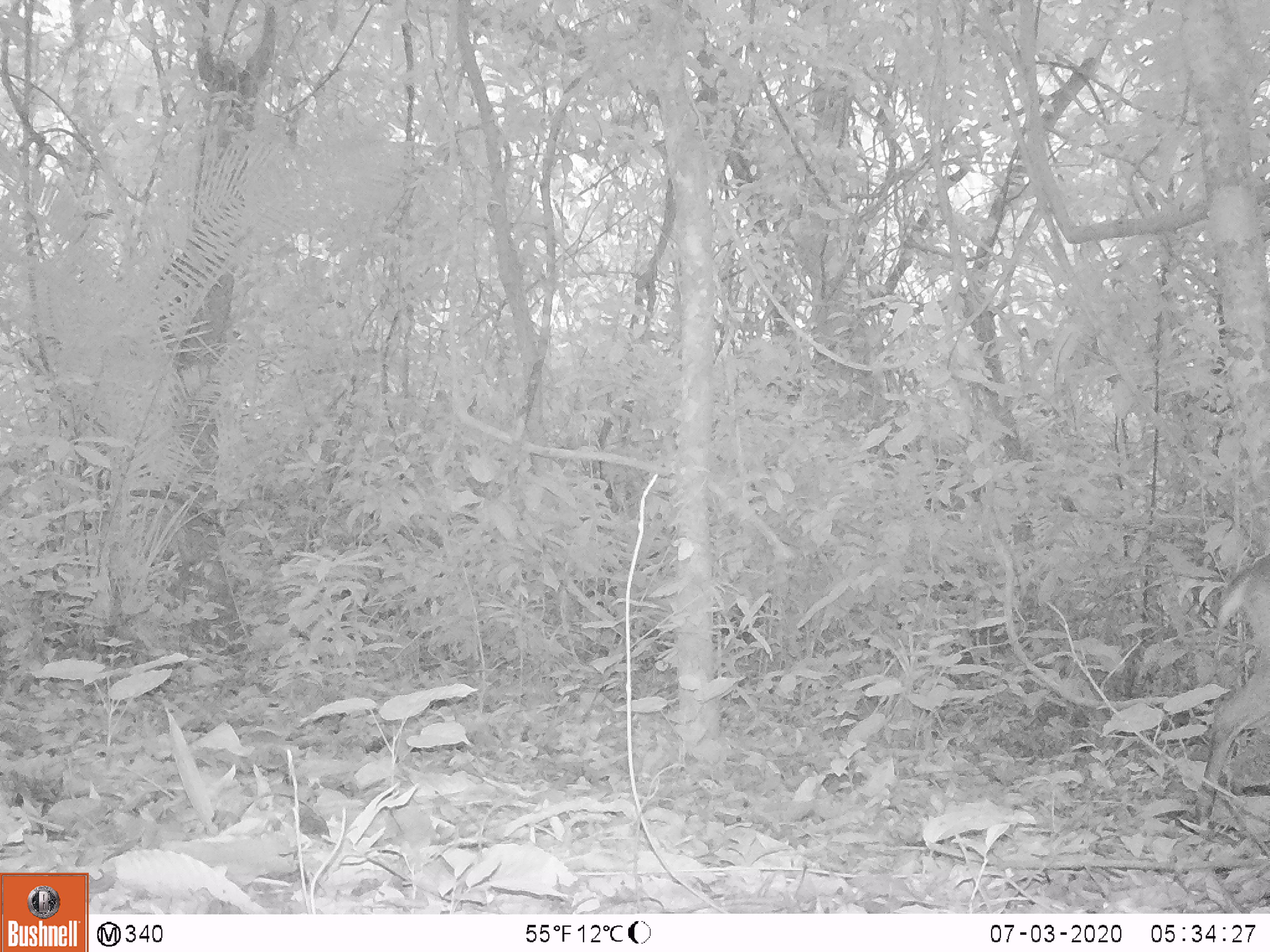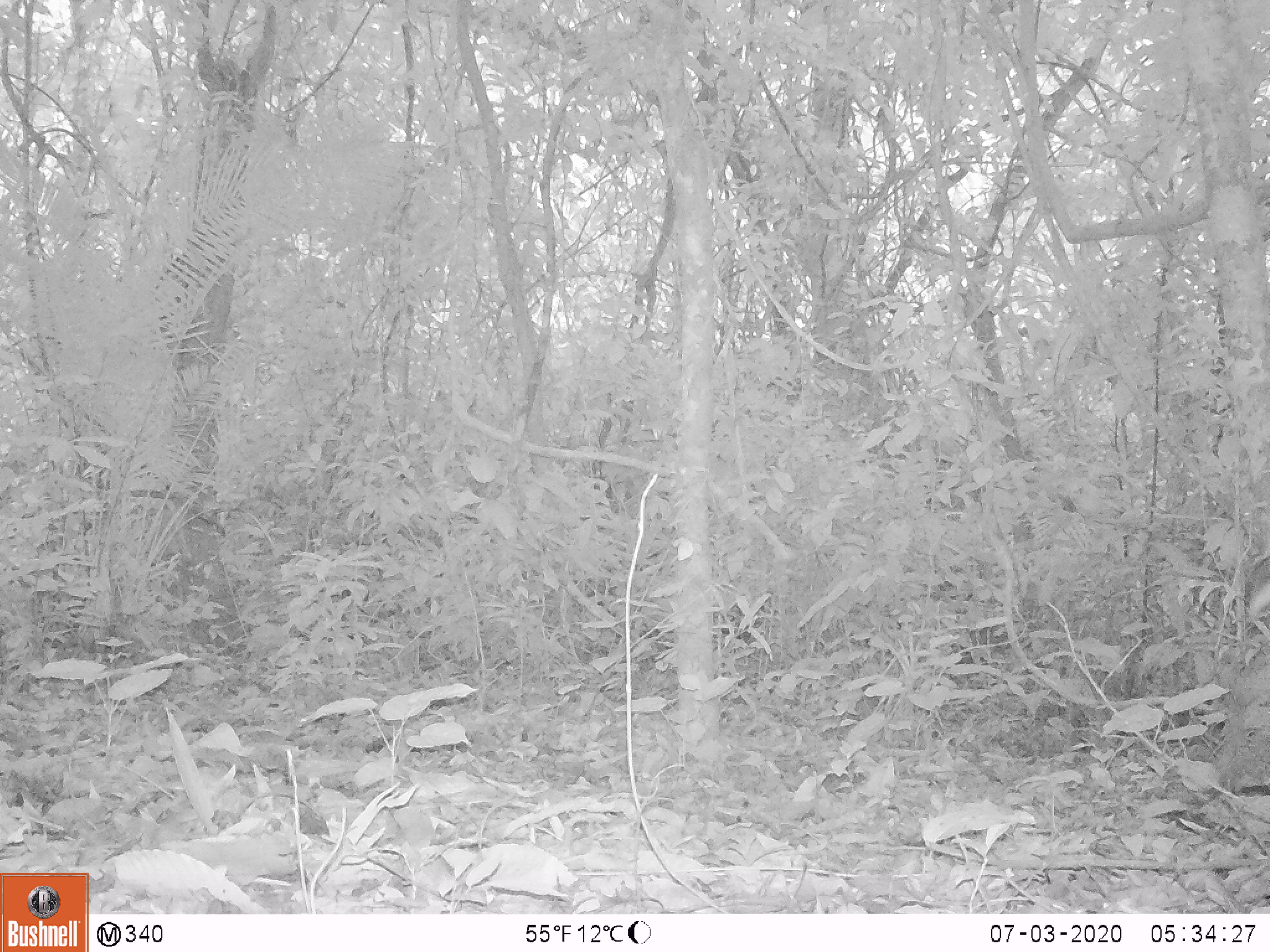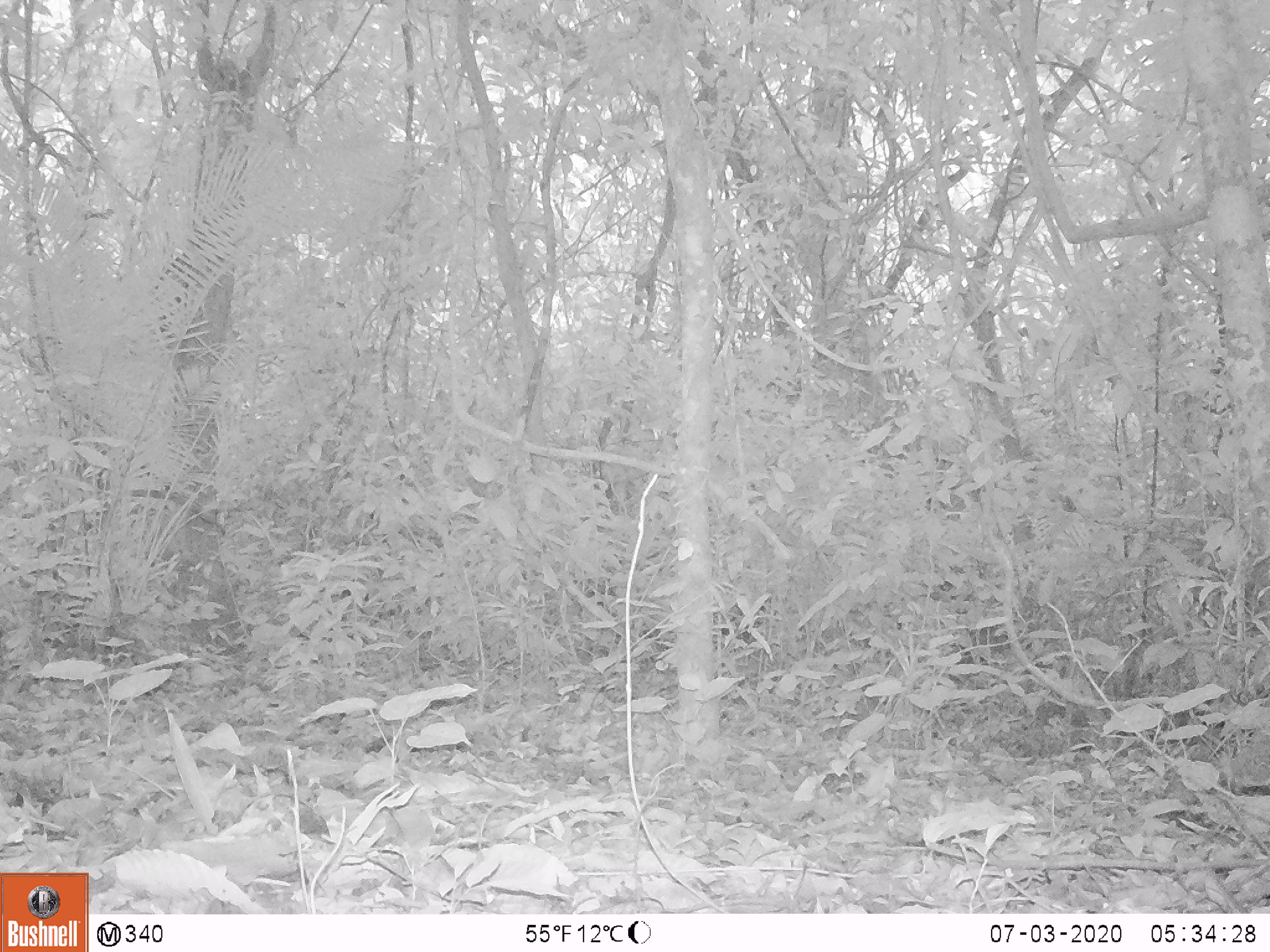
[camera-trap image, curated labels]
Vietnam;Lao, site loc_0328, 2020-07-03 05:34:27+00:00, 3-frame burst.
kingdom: Animalia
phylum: Chordata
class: Mammalia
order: Artiodactyla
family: Cervidae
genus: Muntiacus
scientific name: Muntiacus vuquangensis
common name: large-antlered muntjac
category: large antlered muntjac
Large antlered muntjac (large-antlered muntjac) (Muntiacus vuquangensis). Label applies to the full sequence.